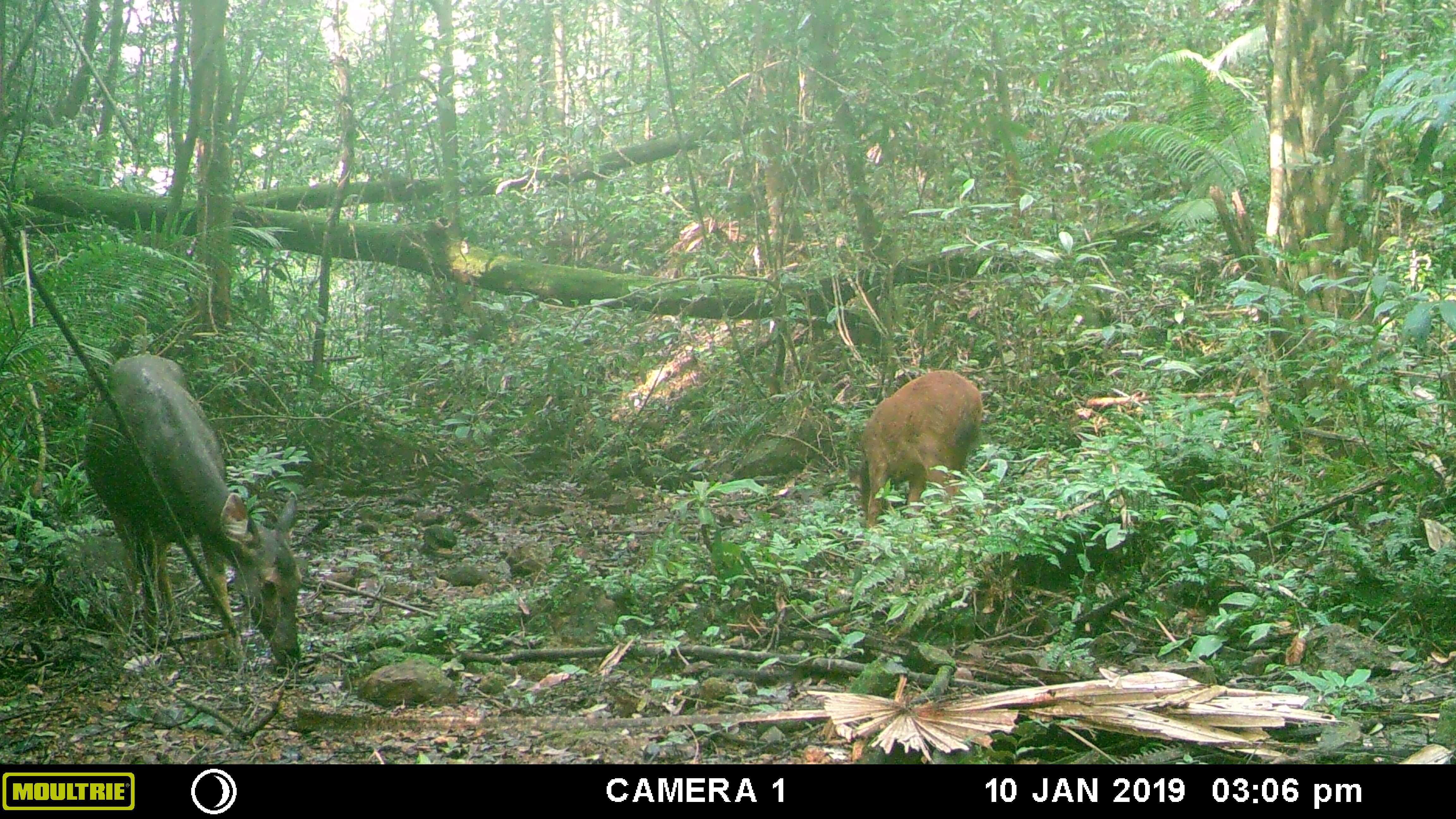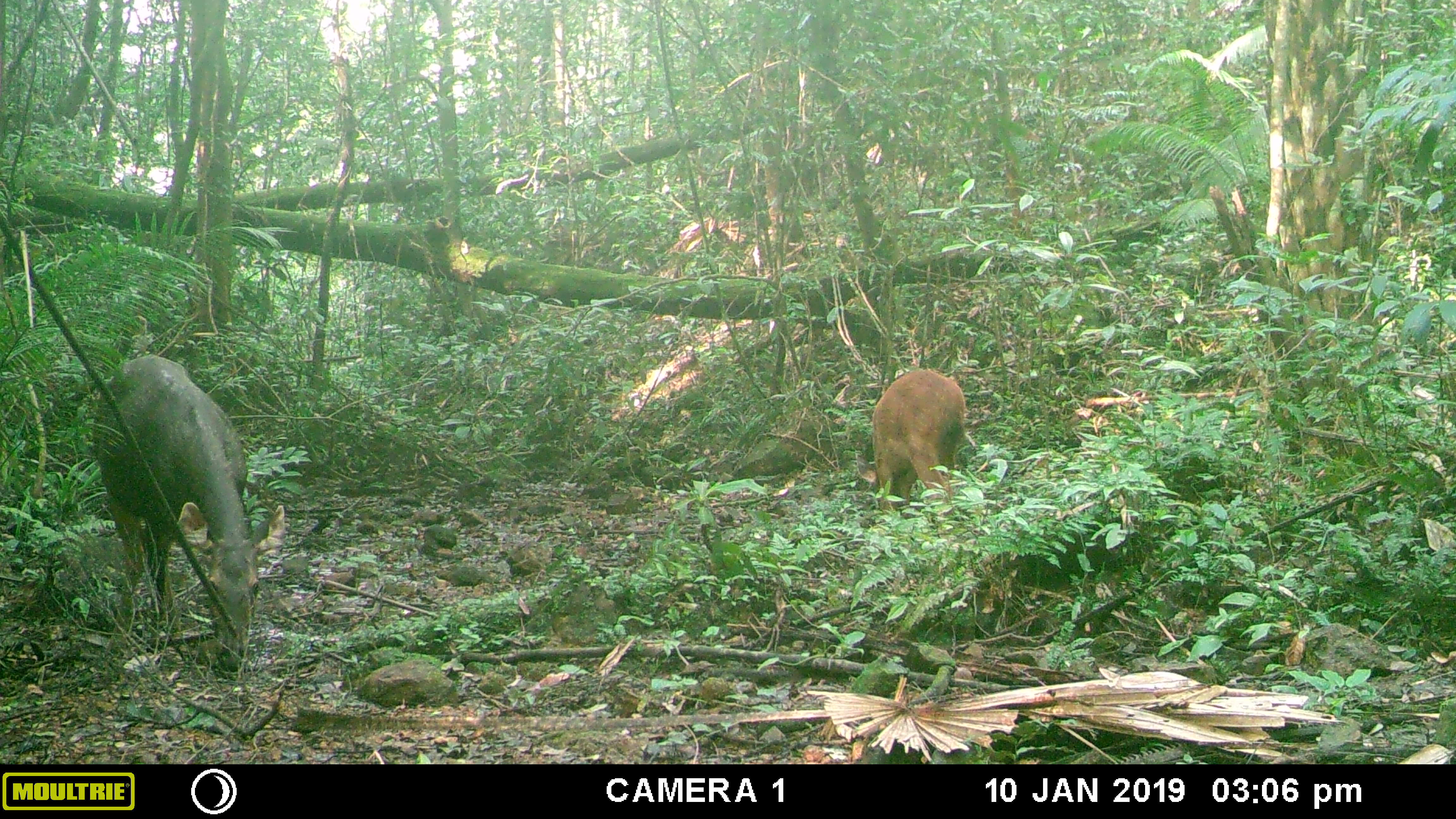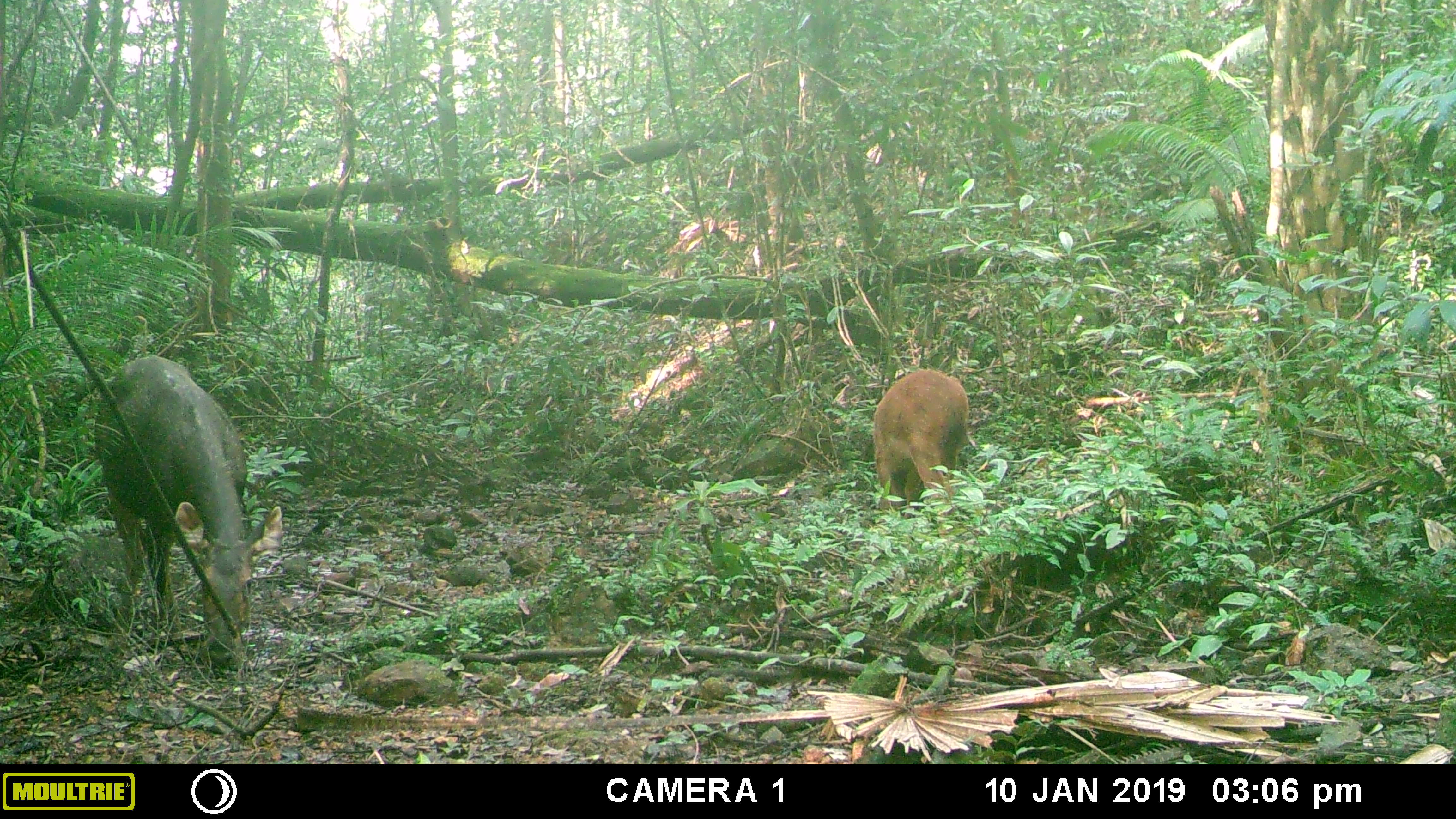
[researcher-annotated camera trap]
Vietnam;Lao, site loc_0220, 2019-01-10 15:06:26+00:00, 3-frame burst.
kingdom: Animalia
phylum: Chordata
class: Mammalia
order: Artiodactyla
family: Cervidae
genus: Rusa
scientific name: Rusa unicolor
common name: sambar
Sambar (Rusa unicolor). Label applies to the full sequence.